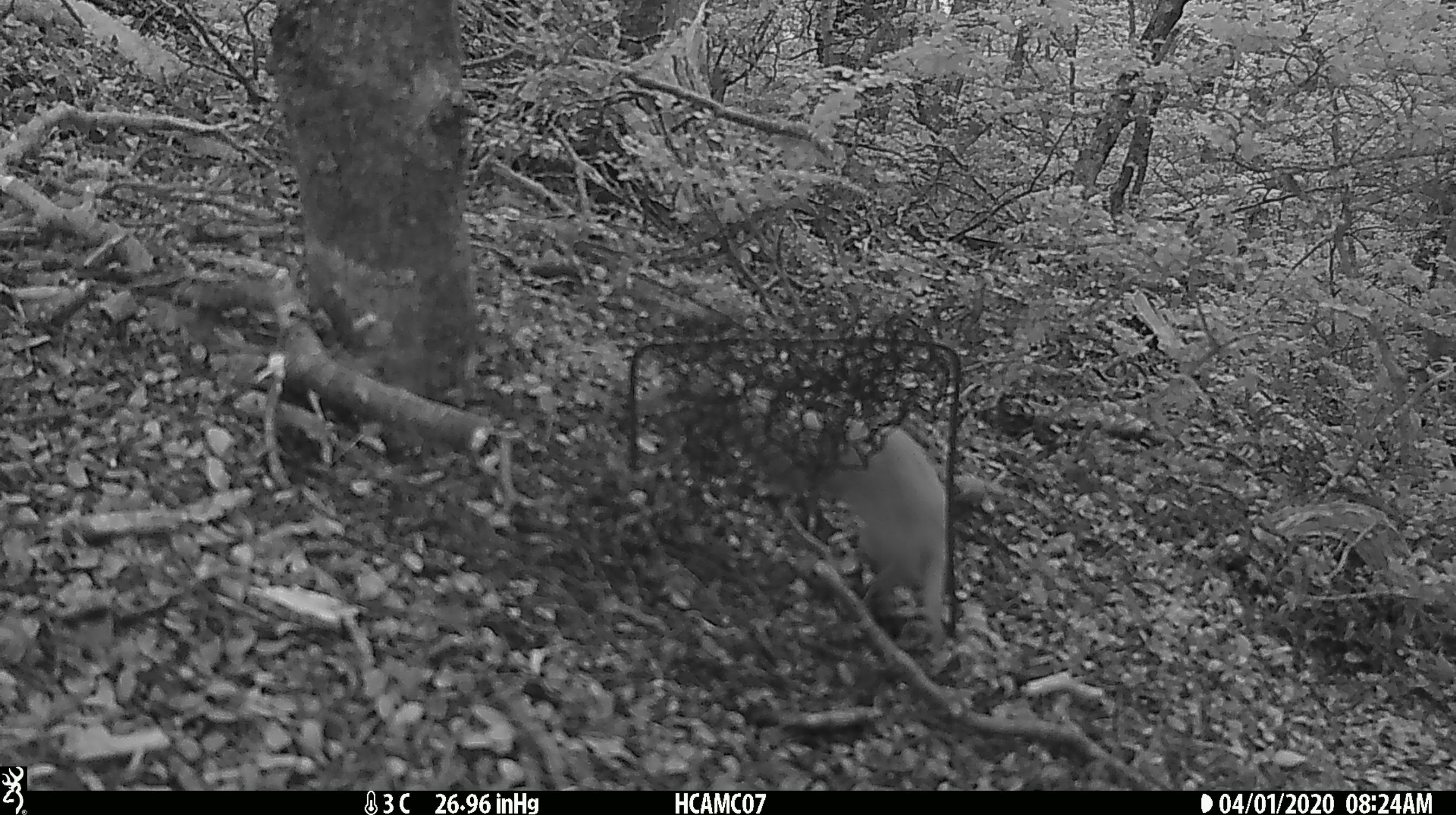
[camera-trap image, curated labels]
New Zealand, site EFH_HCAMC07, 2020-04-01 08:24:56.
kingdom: Animalia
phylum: Chordata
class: Mammalia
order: Carnivora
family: Mustelidae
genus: Mustela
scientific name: Mustela nivalis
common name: least weasel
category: weasel